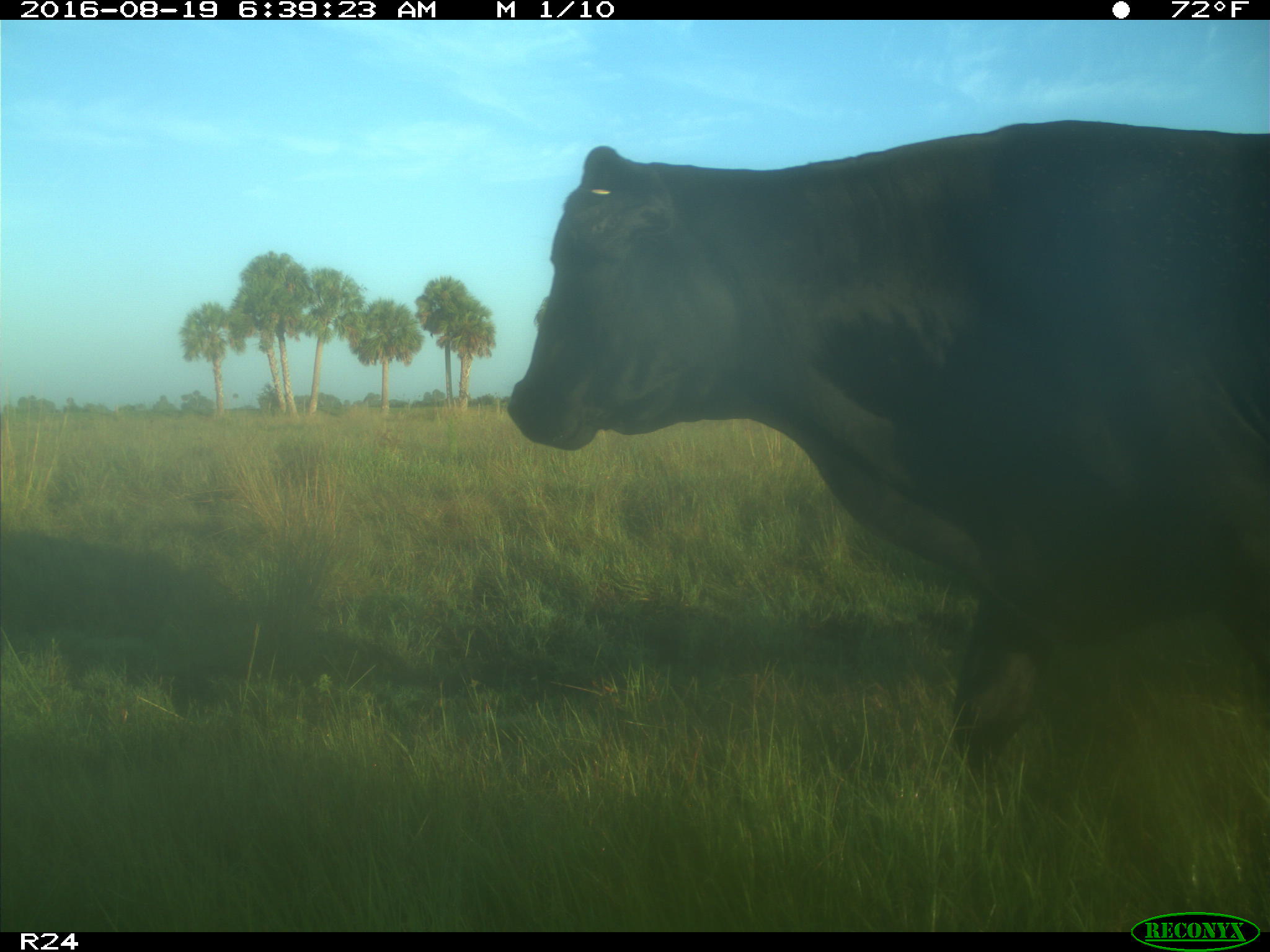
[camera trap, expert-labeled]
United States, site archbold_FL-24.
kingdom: Animalia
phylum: Chordata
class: Mammalia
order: Artiodactyla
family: Bovidae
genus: Bos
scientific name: Bos taurus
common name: domestic cow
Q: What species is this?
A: Bos taurus (domestic cow).